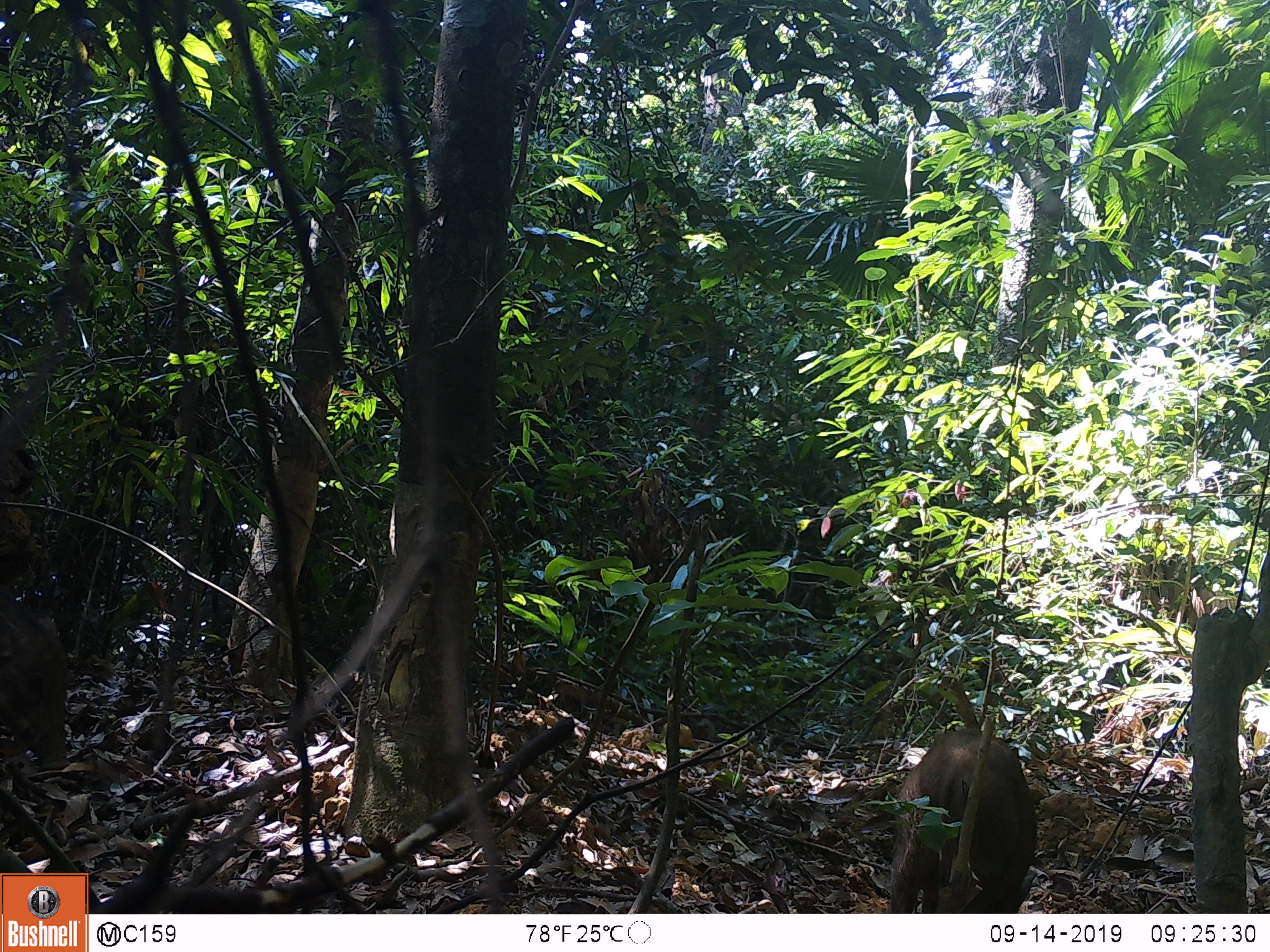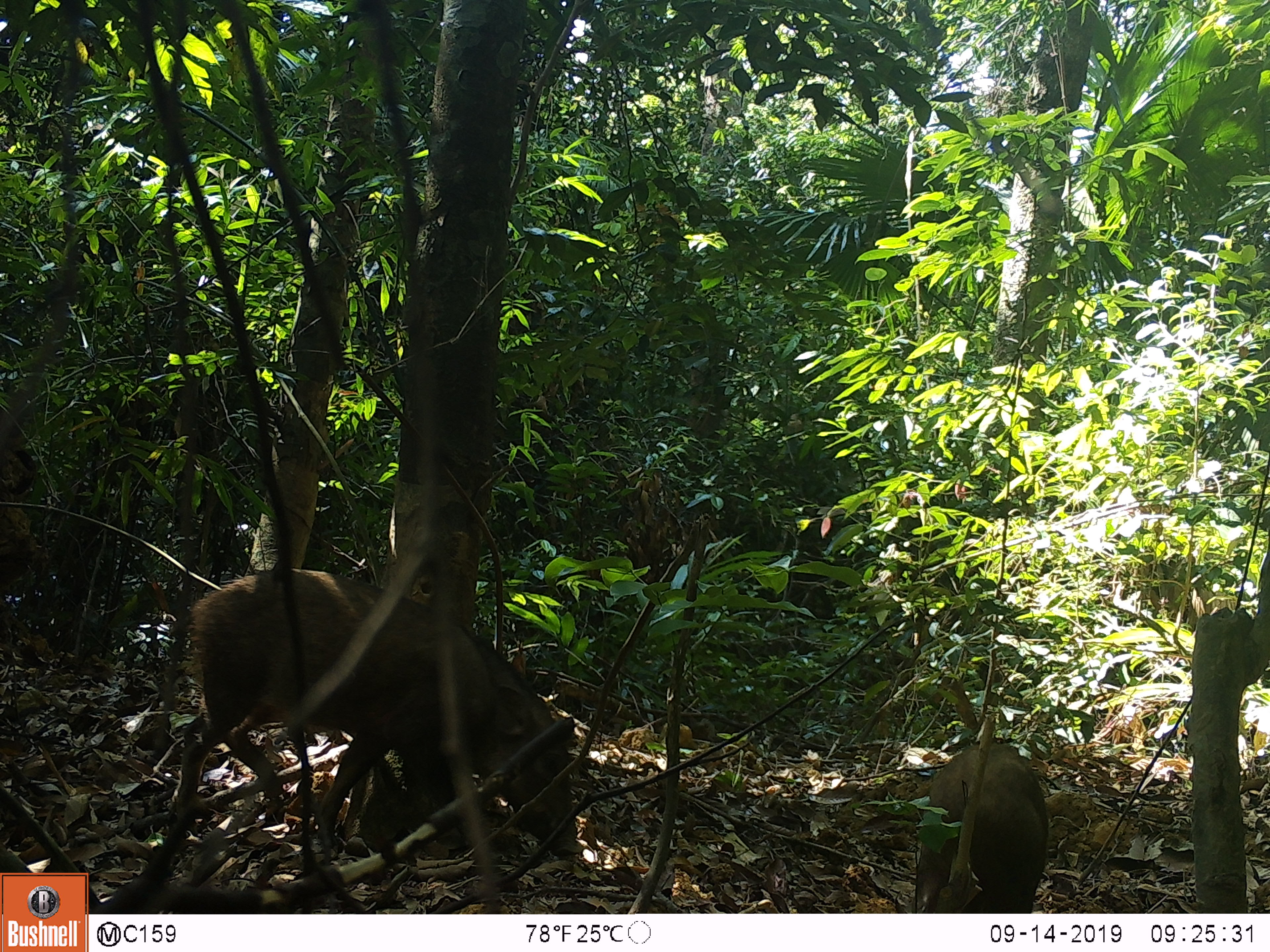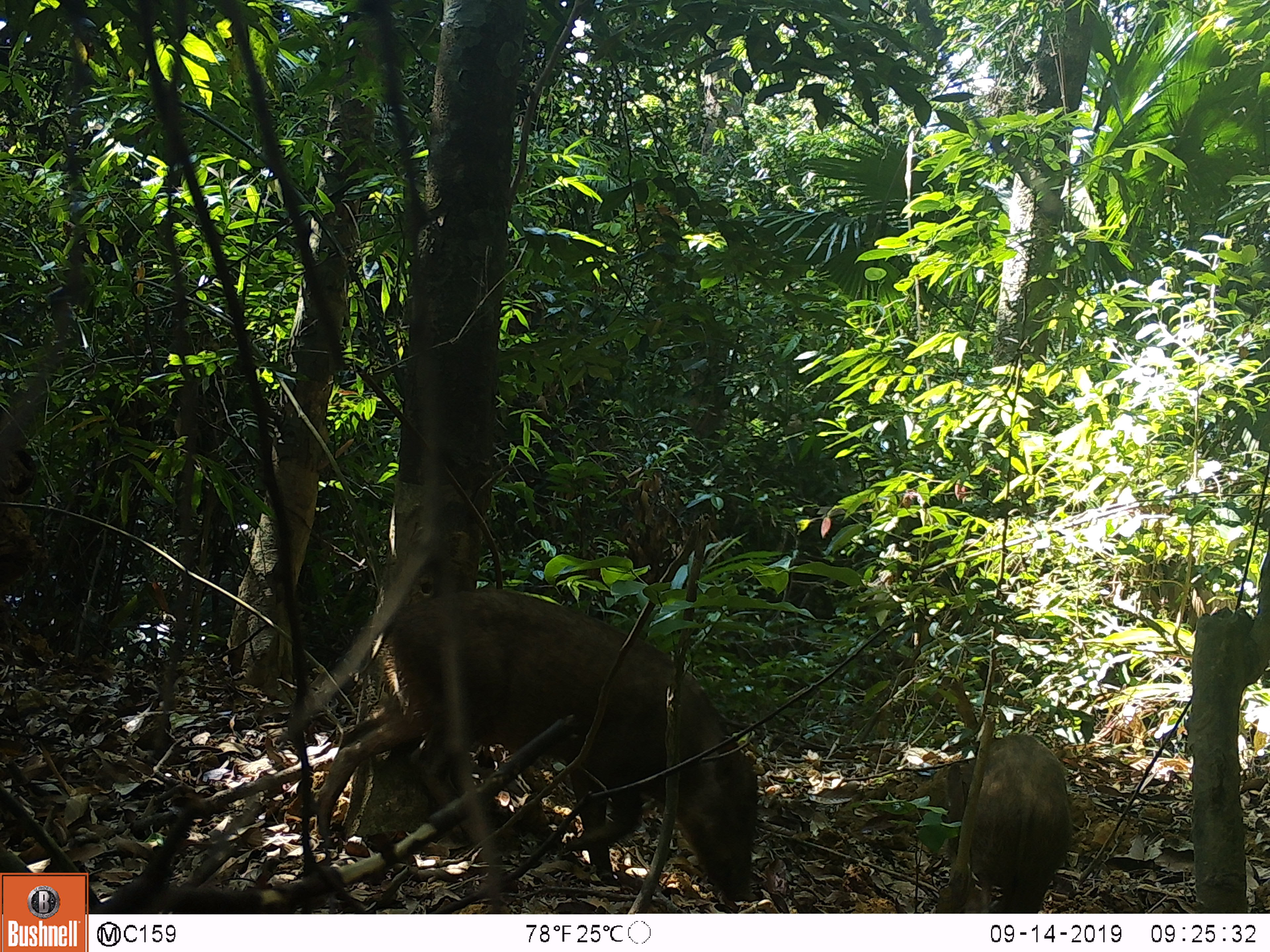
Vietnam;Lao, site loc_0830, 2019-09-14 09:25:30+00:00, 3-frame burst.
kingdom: Animalia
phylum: Chordata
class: Mammalia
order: Artiodactyla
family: Suidae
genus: Sus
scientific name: Sus scrofa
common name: eurasian wild pig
Eurasian wild pig (Sus scrofa). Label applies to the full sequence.